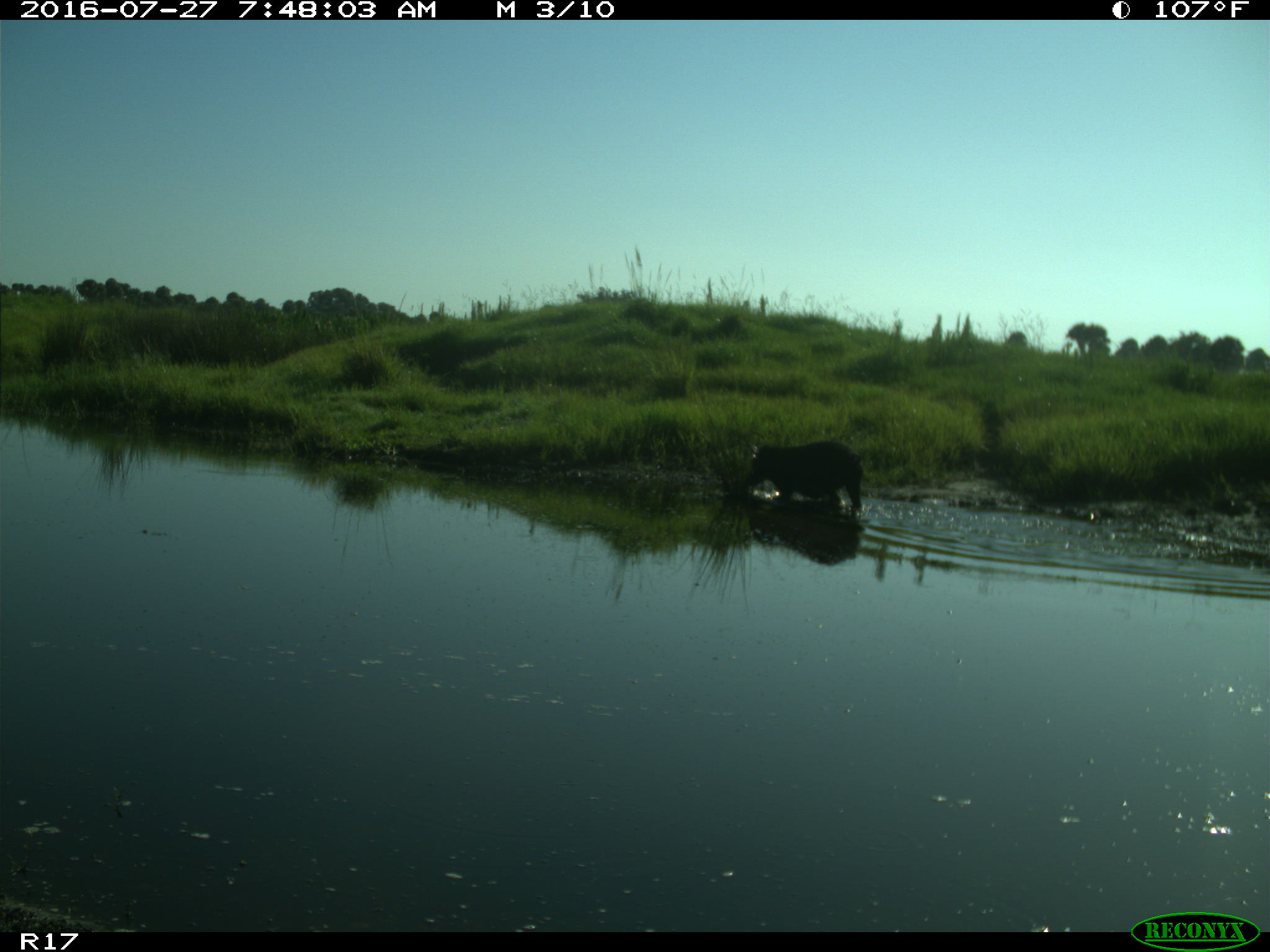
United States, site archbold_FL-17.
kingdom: Animalia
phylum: Chordata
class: Mammalia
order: Artiodactyla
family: Suidae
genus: Sus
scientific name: Sus scrofa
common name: wild boar